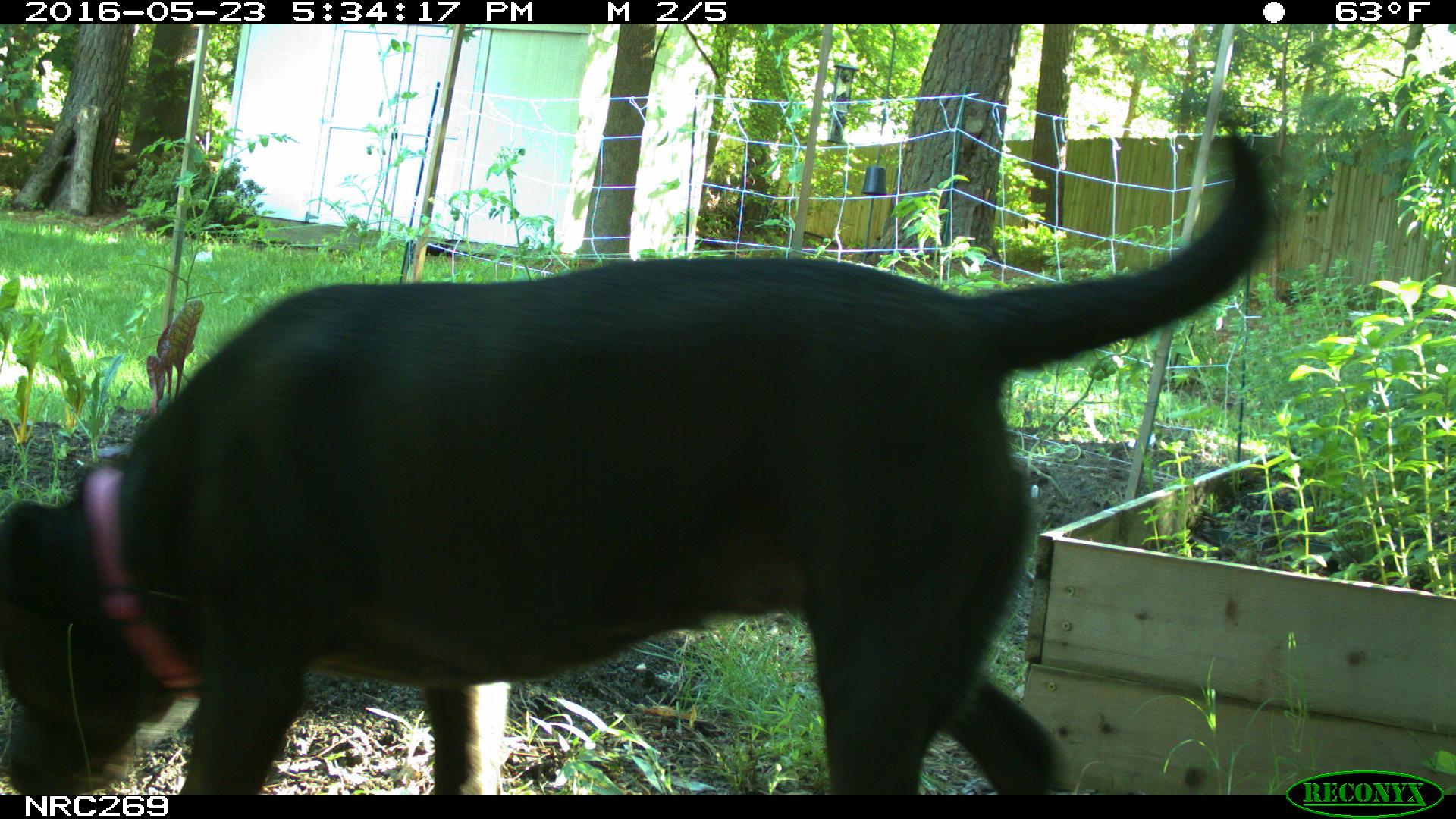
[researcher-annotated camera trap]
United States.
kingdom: Animalia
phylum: Chordata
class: Mammalia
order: Carnivora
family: Canidae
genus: Canis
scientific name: Canis familiaris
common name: domestic dog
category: Dog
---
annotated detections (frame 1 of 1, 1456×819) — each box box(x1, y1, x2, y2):
Dog: box(0, 81, 1301, 794)